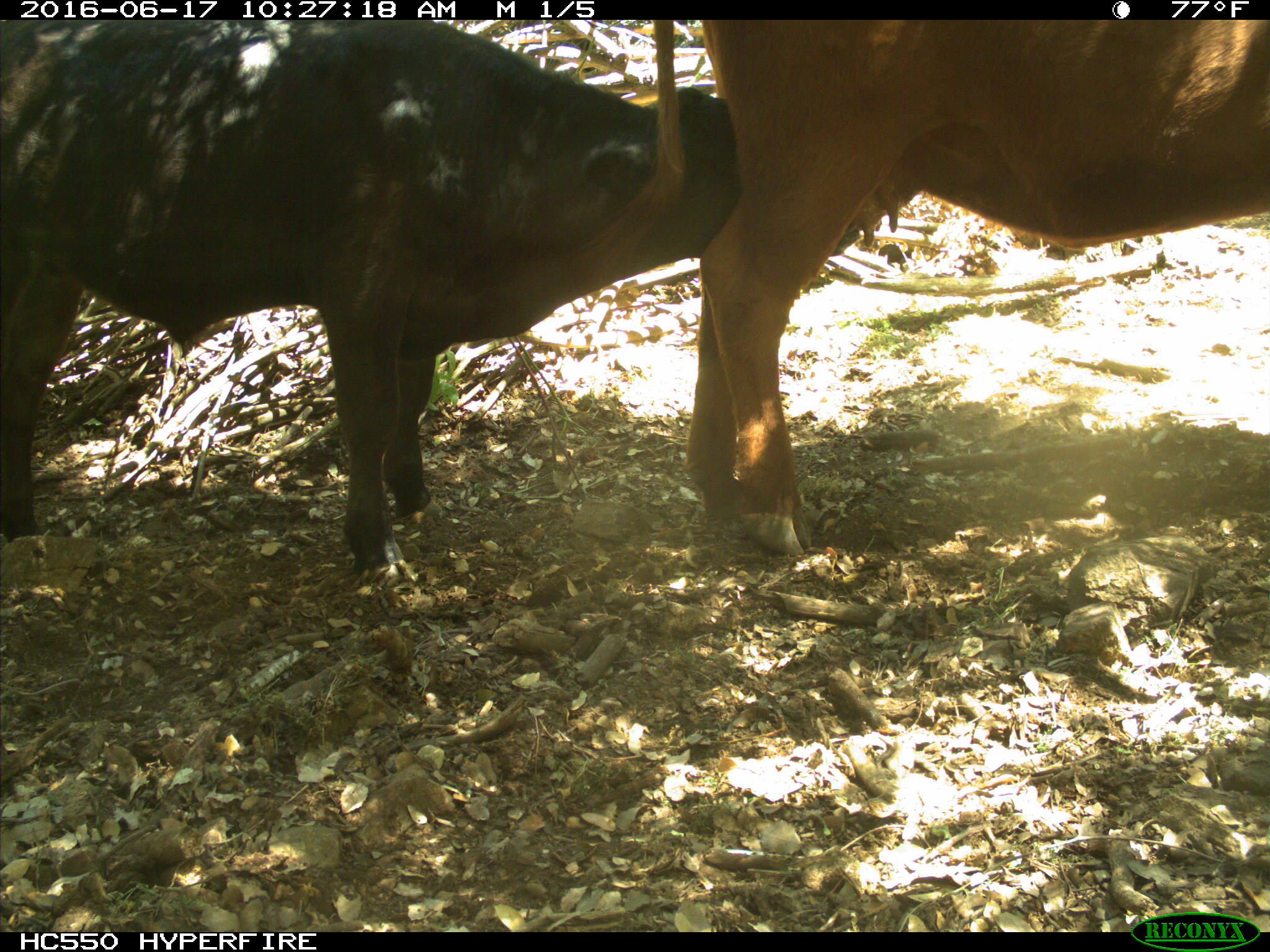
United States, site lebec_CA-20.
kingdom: Animalia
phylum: Chordata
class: Mammalia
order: Artiodactyla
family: Bovidae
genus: Bos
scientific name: Bos taurus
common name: domestic cow